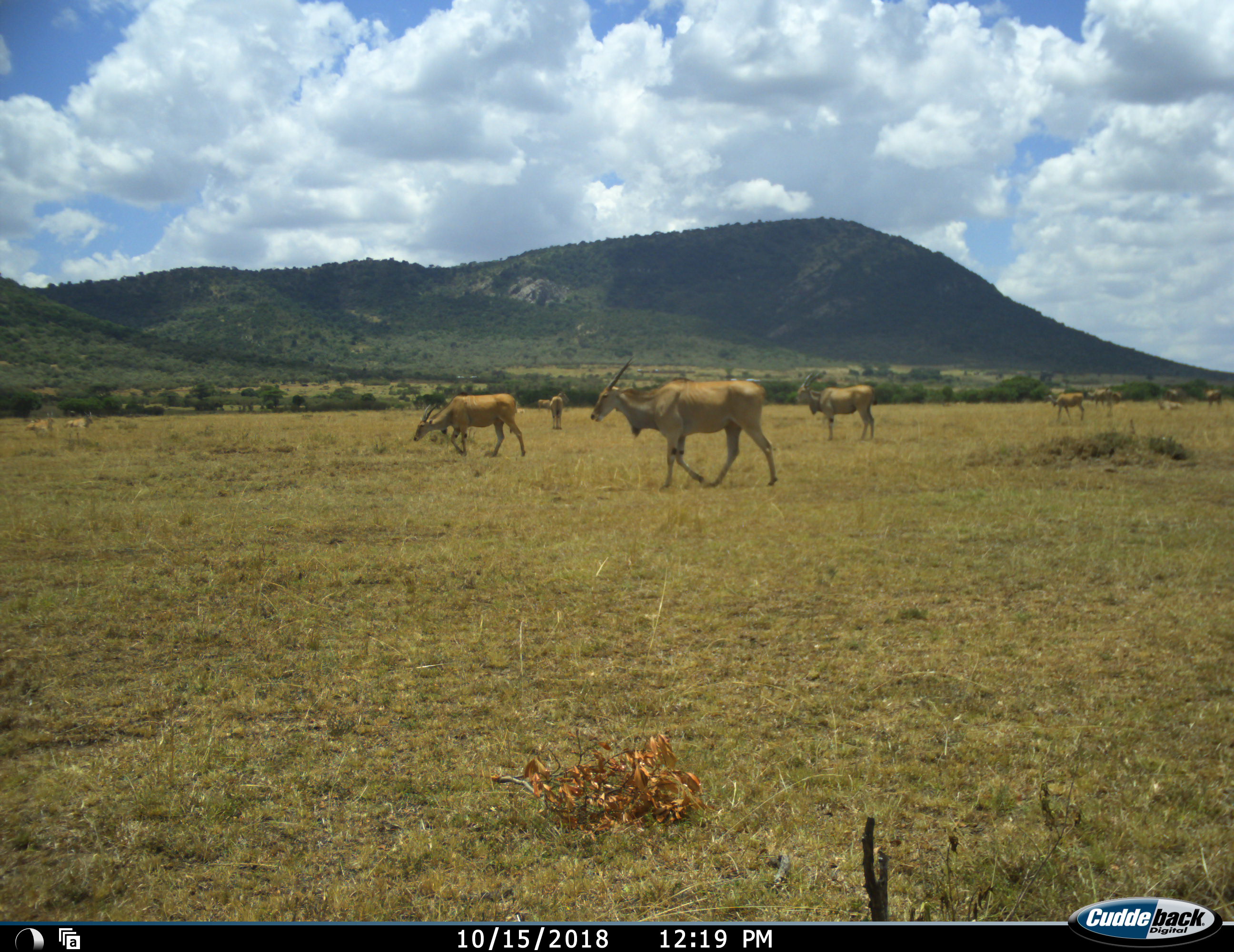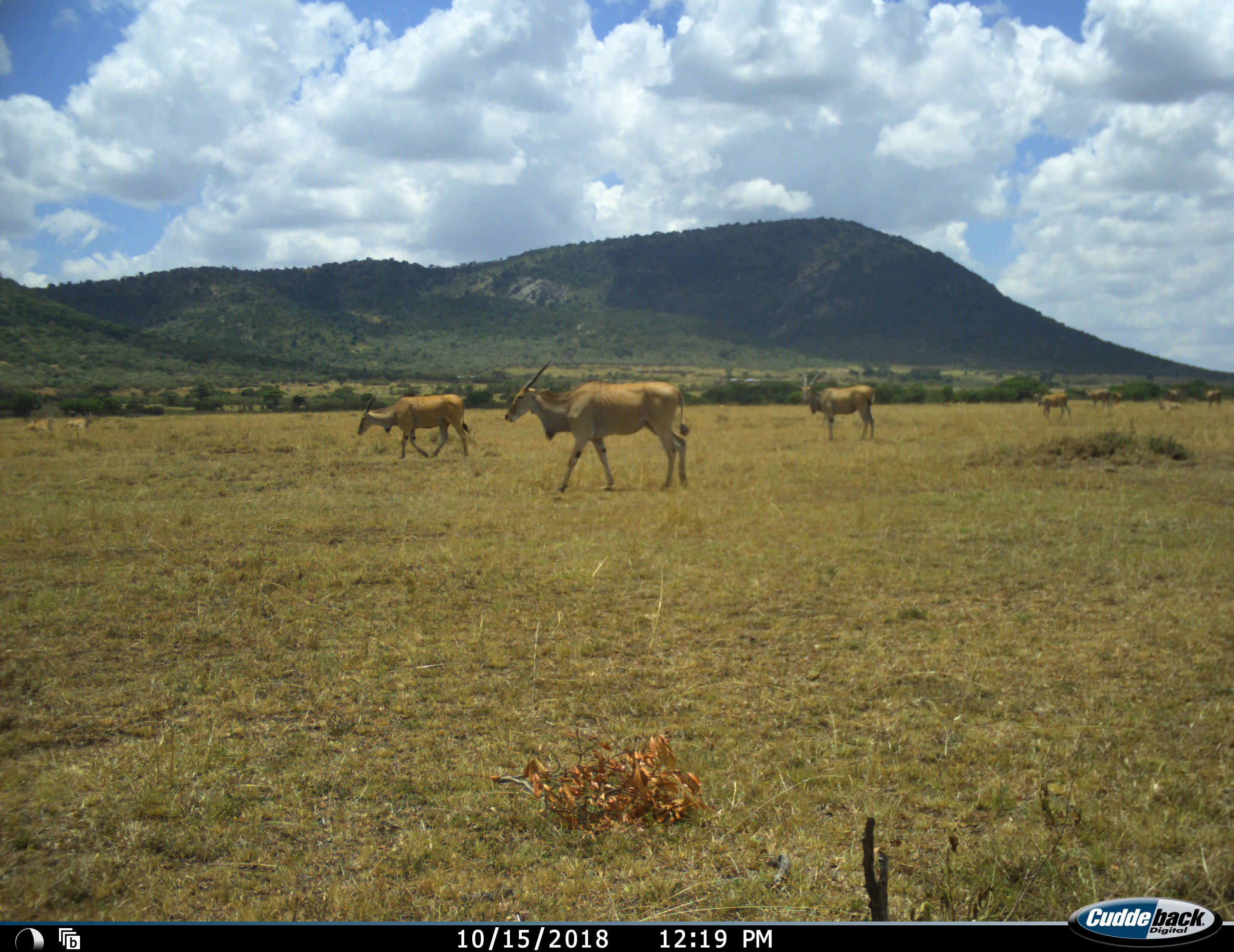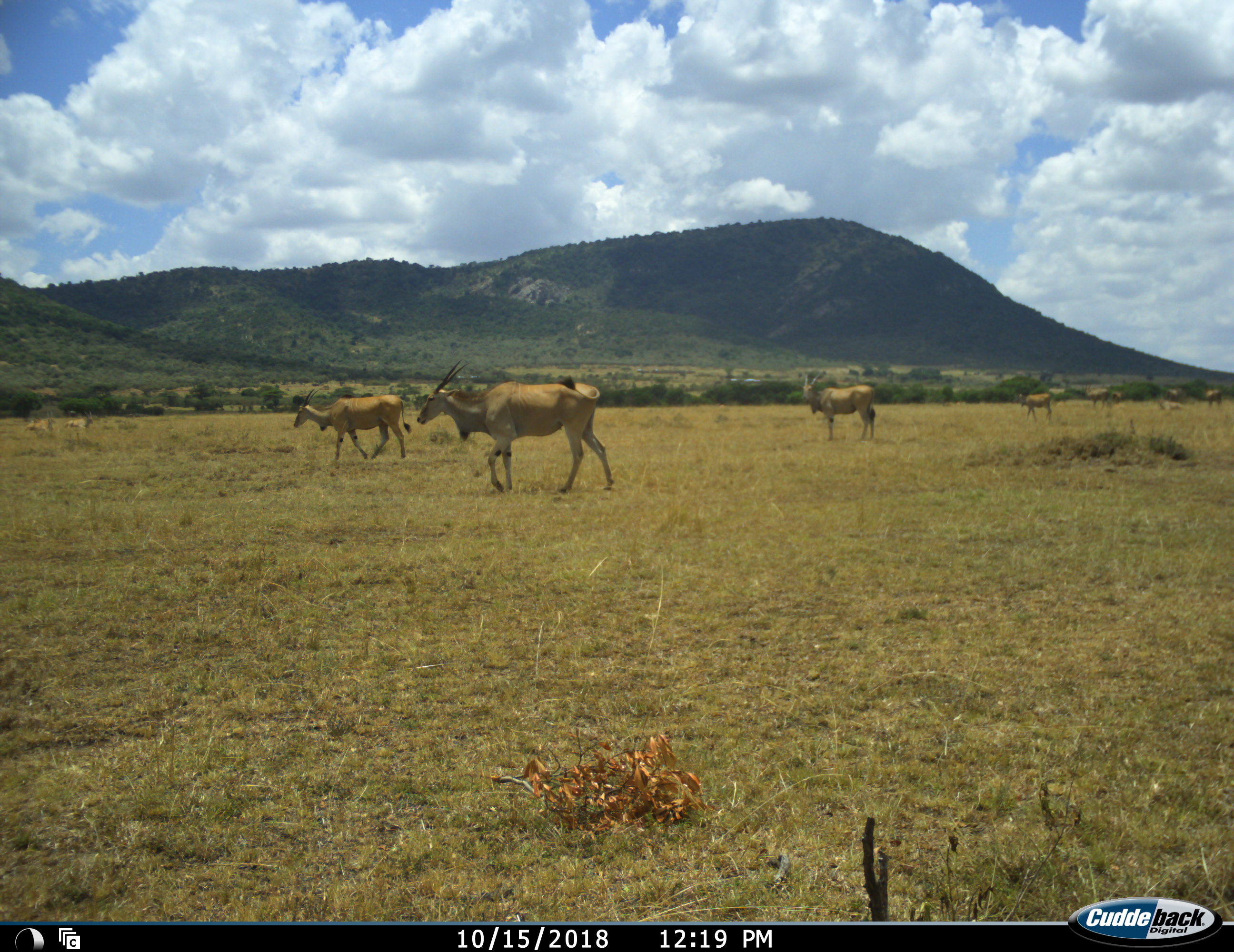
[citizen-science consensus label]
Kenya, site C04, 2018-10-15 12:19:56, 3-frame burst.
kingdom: Animalia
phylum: Chordata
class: Mammalia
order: Artiodactyla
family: Bovidae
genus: Tragelaphus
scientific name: Tragelaphus oryx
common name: eland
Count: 10.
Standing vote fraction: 38%.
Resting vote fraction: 50%.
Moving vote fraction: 100%.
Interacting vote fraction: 12%.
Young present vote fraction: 0%.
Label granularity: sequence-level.